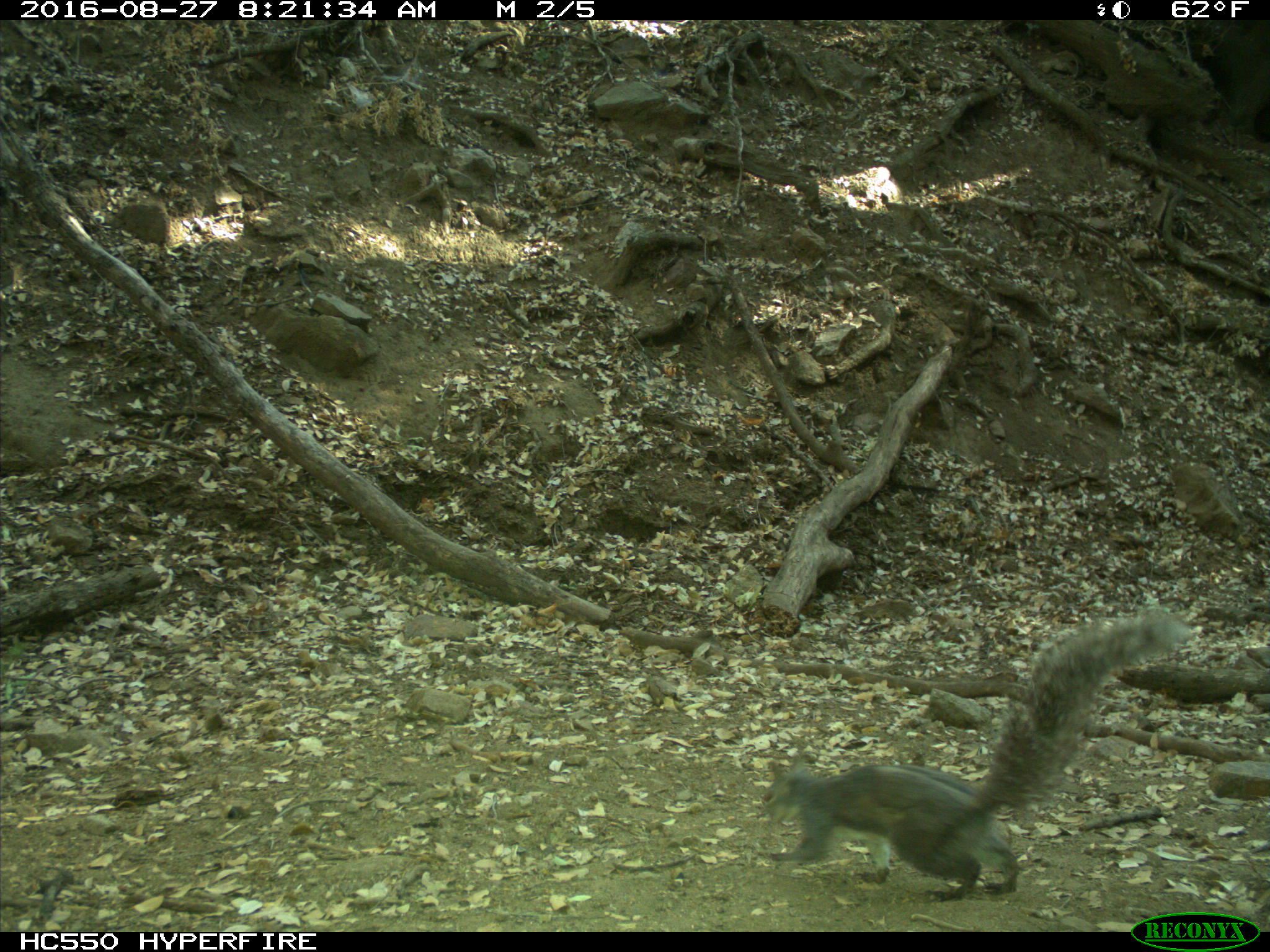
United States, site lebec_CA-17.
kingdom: Animalia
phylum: Chordata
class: Mammalia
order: Rodentia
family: Sciuridae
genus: Sciurus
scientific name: Sciurus carolinensis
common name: eastern gray squirrel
Sciurus carolinensis (eastern gray squirrel).